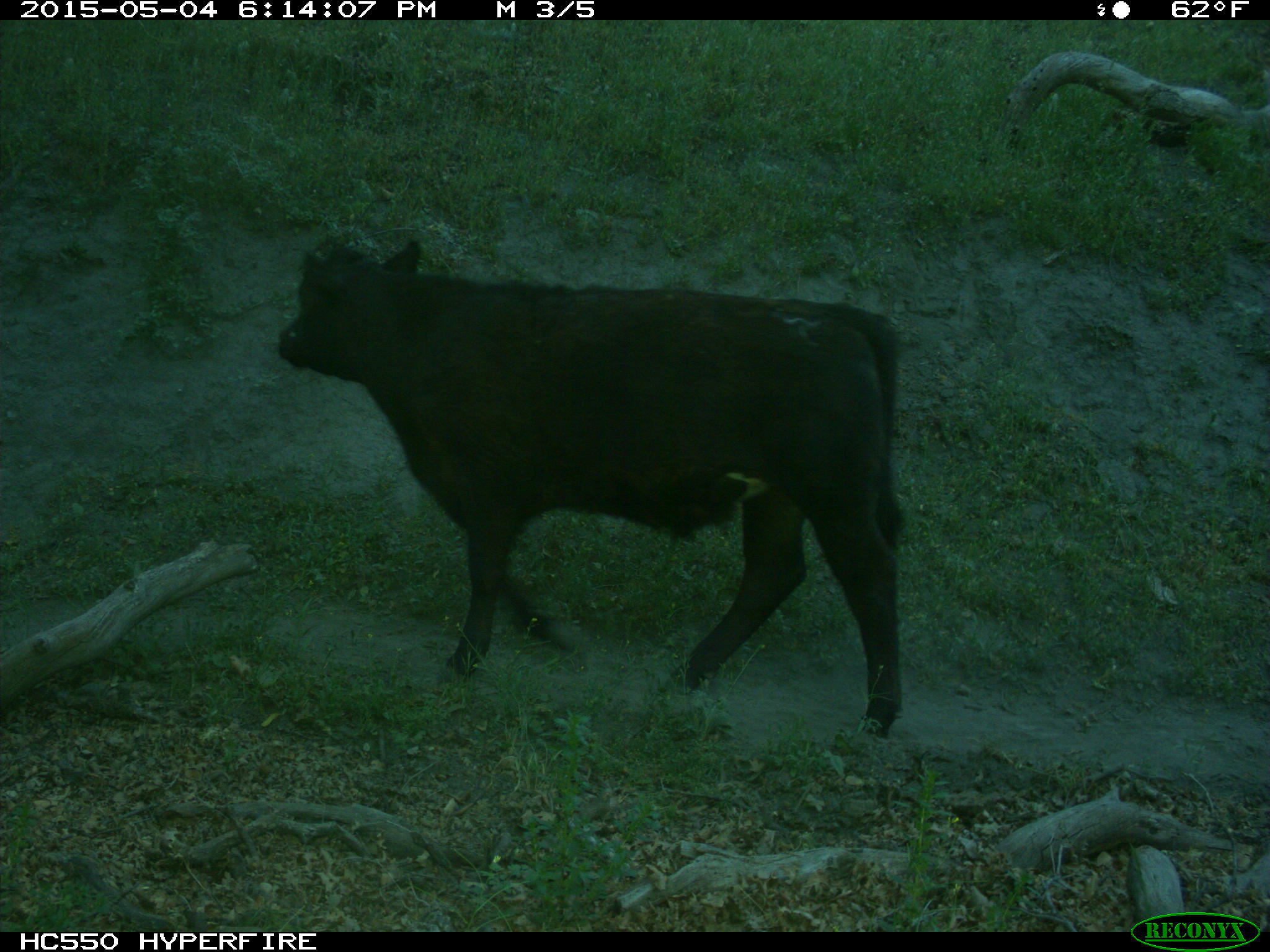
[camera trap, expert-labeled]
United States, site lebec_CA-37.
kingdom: Animalia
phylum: Chordata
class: Mammalia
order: Artiodactyla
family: Bovidae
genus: Bos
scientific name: Bos taurus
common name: domestic cow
Bos taurus (domestic cow).